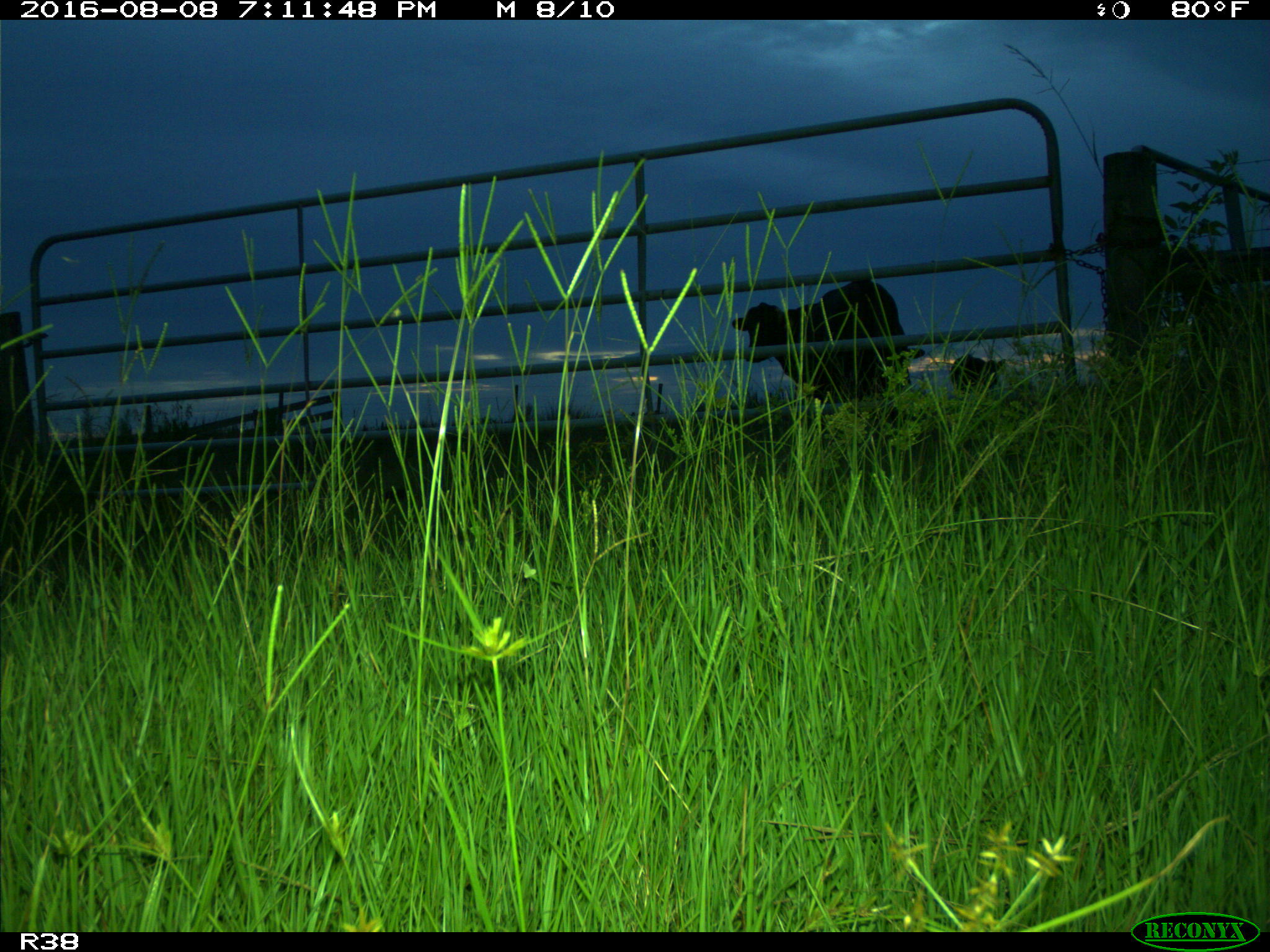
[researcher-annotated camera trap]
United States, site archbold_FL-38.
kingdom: Animalia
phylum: Chordata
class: Mammalia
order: Artiodactyla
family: Bovidae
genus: Bos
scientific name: Bos taurus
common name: domestic cow